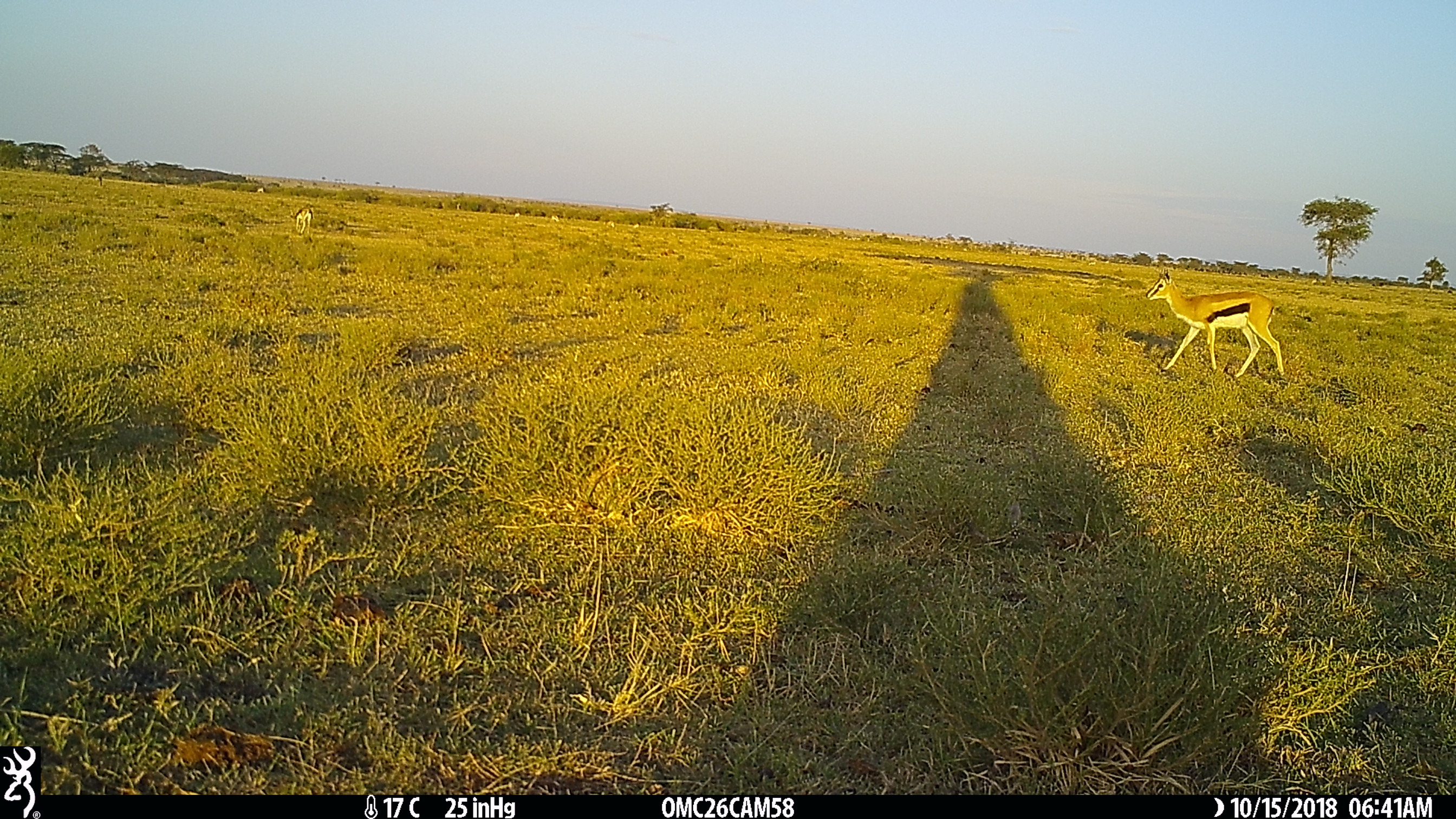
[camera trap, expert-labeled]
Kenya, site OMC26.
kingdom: Animalia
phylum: Chordata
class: Mammalia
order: Artiodactyla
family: Bovidae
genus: Eudorcas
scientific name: Eudorcas thomsonii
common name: thomon's gazelle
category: gazelle thomsons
Gazelle thomsons (thomon's gazelle) (Eudorcas thomsonii).